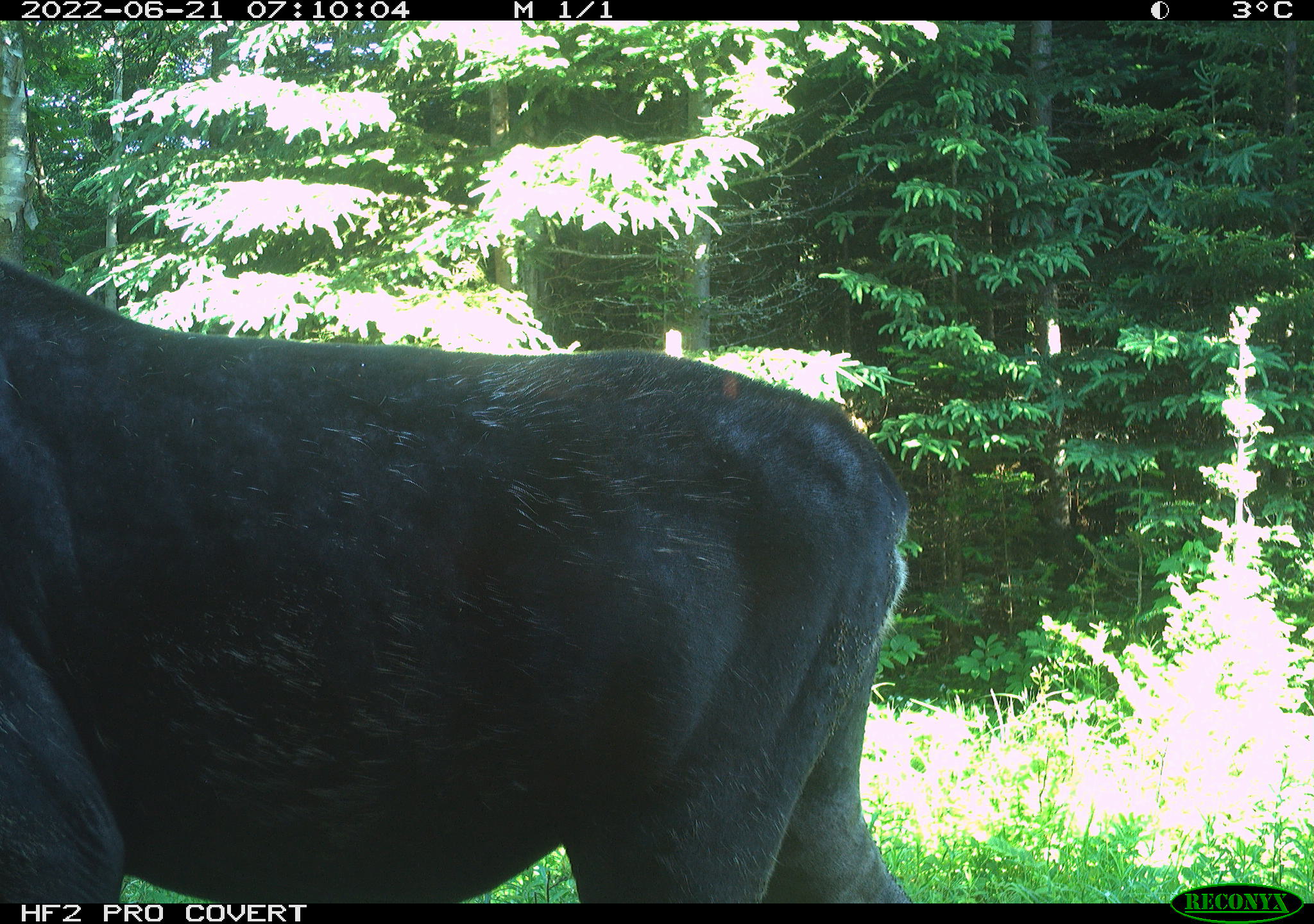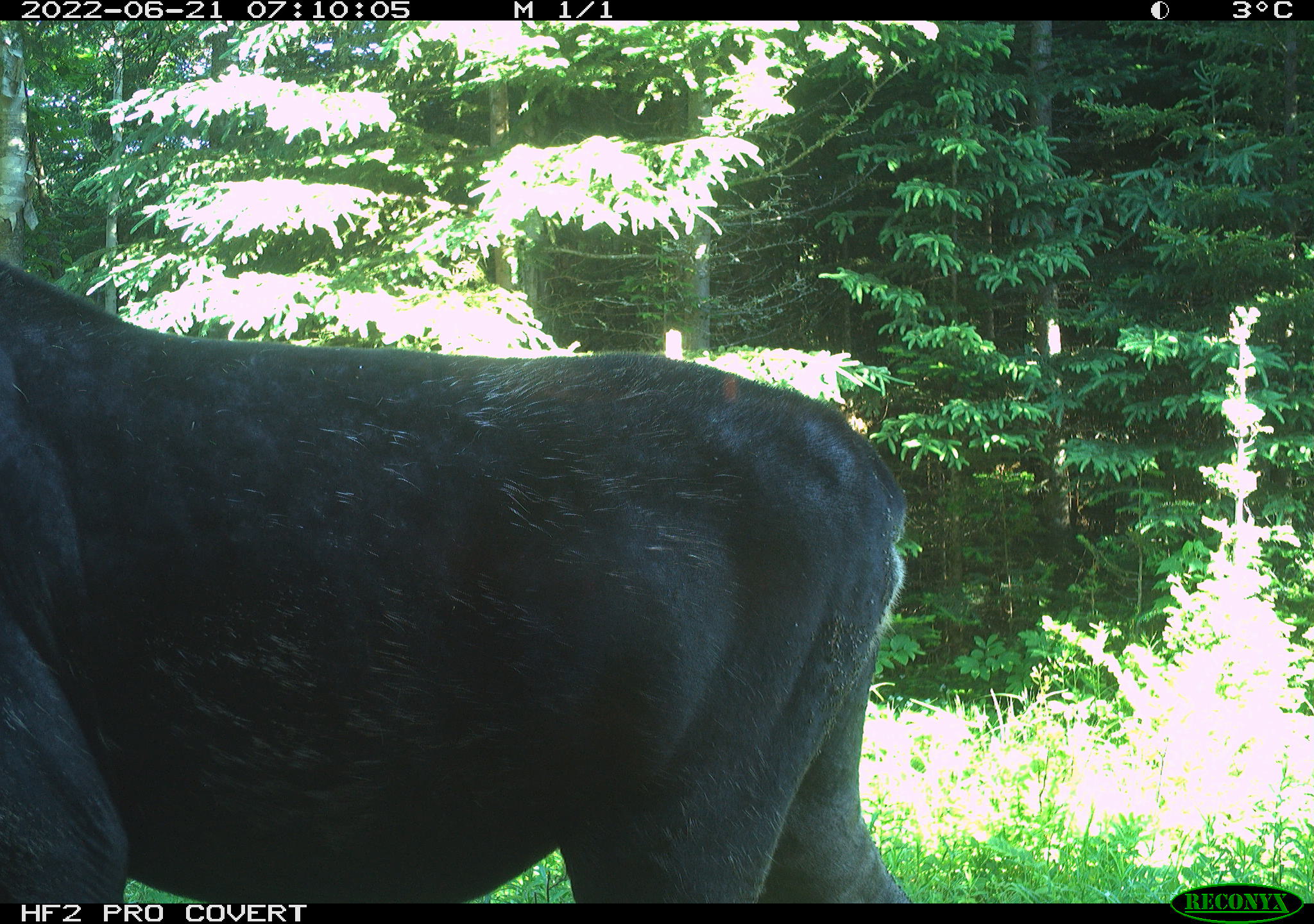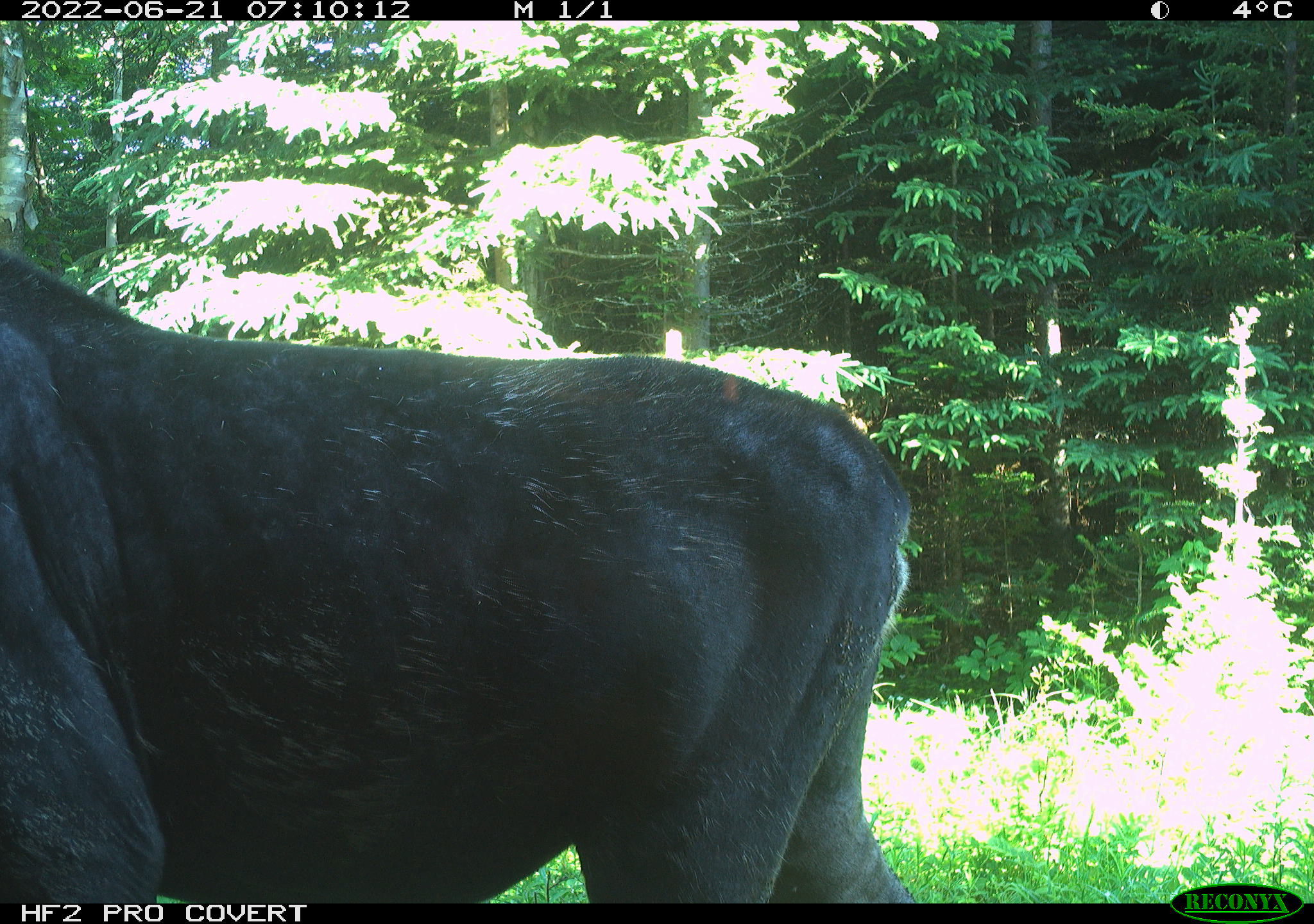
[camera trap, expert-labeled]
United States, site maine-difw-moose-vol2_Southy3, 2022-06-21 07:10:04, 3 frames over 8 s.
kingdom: Animalia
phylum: Chordata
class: Mammalia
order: Artiodactyla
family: Cervidae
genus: Alces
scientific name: Alces alces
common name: moose